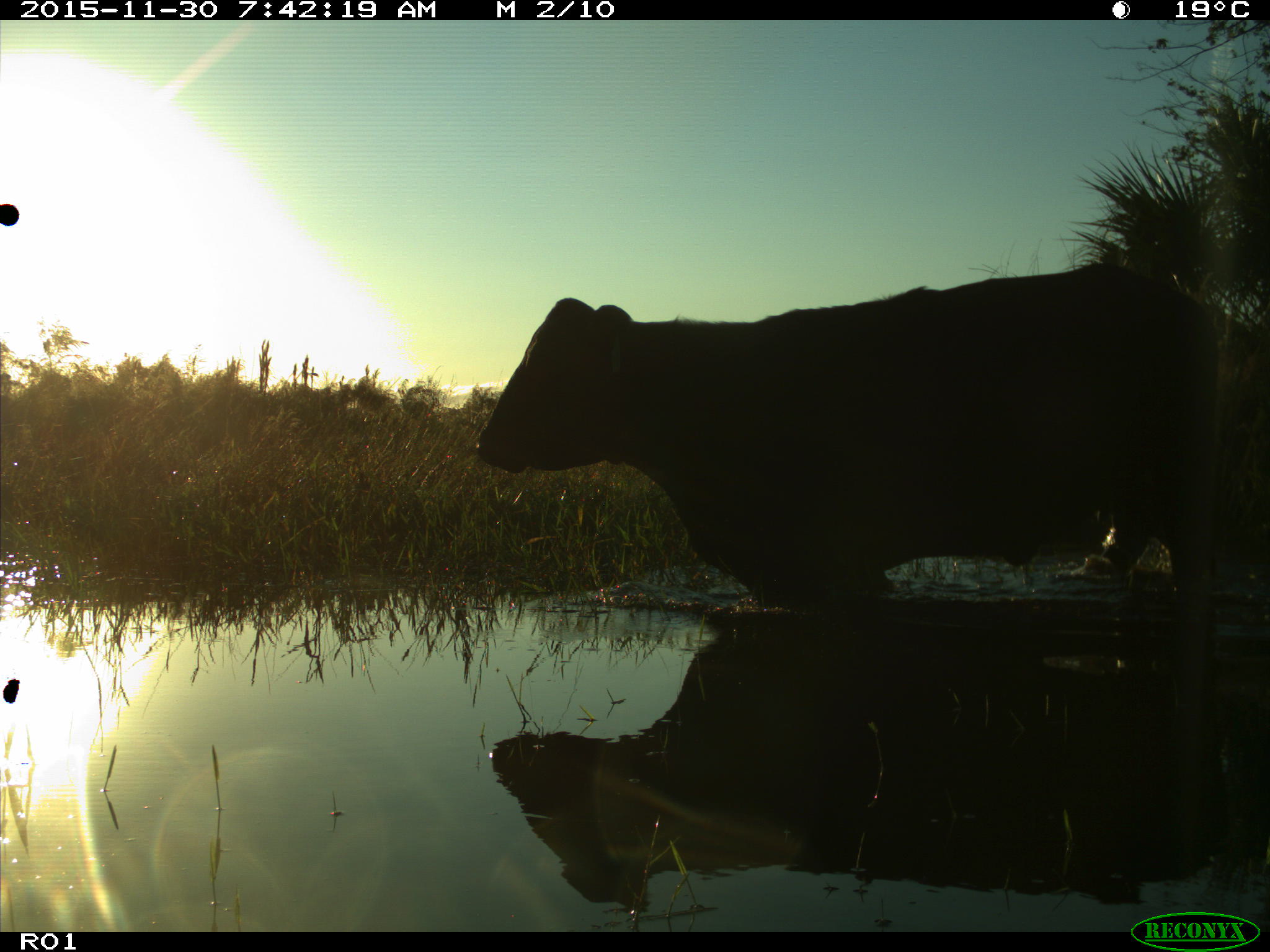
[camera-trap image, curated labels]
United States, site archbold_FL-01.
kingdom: Animalia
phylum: Chordata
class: Mammalia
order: Artiodactyla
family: Bovidae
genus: Bos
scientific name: Bos taurus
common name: domestic cow